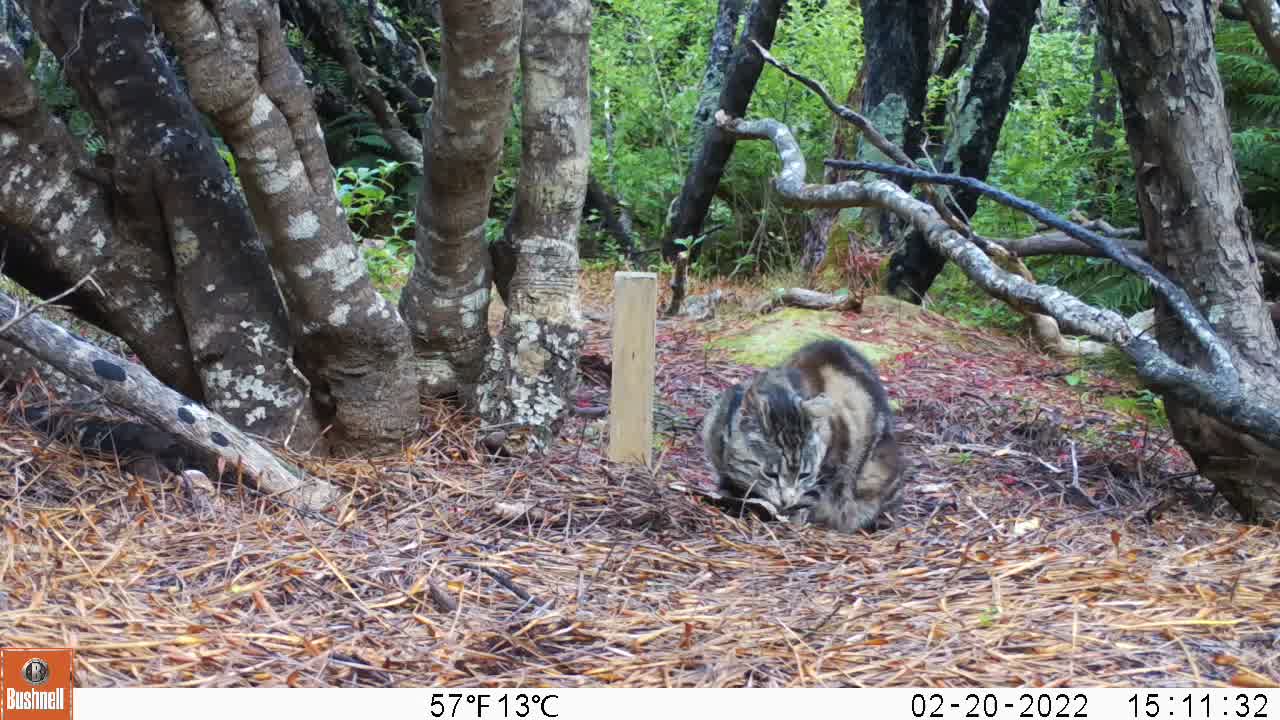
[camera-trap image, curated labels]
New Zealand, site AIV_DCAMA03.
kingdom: Animalia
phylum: Chordata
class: Mammalia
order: Carnivora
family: Felidae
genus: Felis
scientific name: Felis catus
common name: domestic cat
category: cat